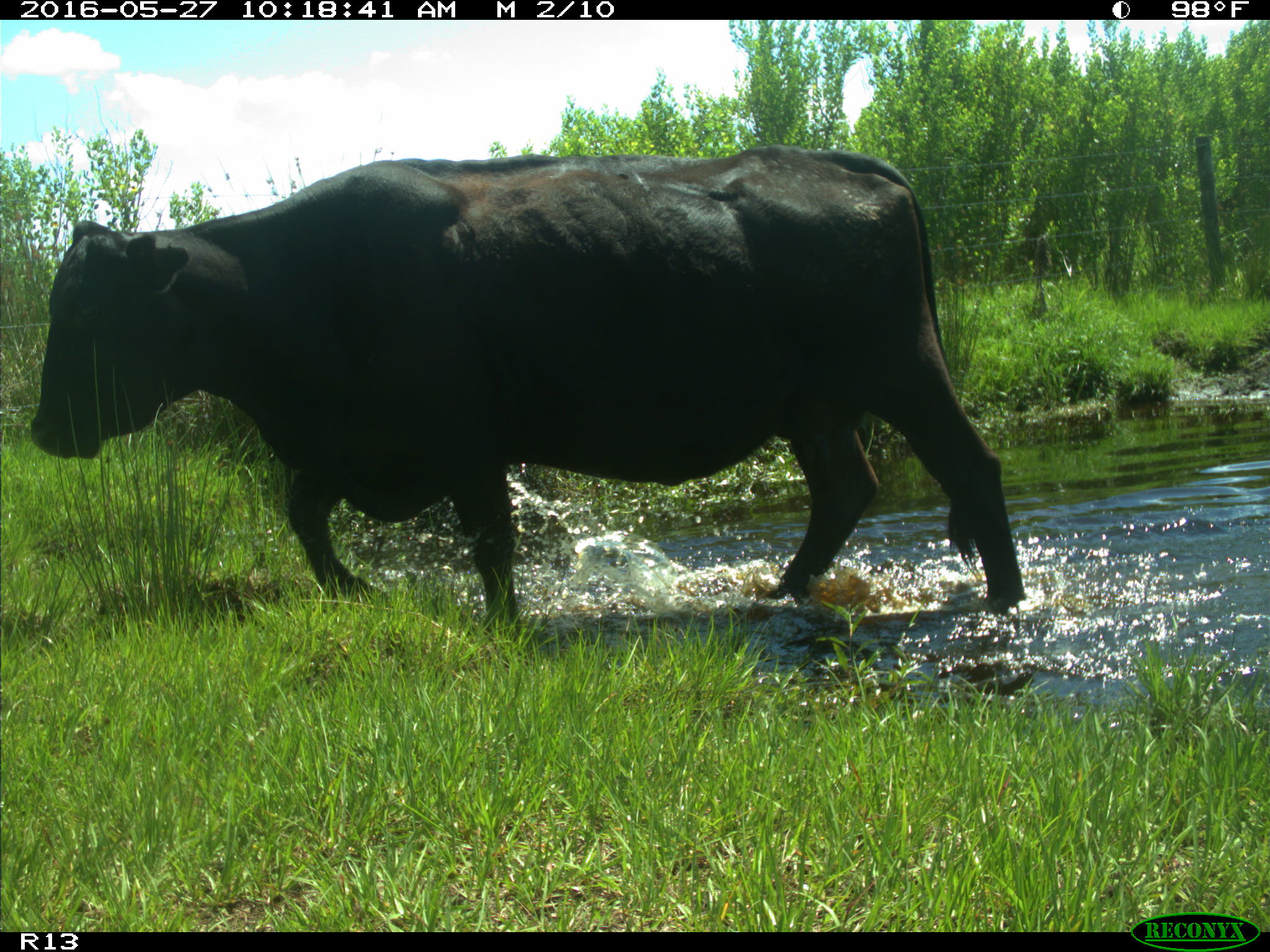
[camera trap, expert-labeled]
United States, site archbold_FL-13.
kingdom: Animalia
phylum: Chordata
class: Mammalia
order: Artiodactyla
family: Bovidae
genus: Bos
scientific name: Bos taurus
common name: domestic cow